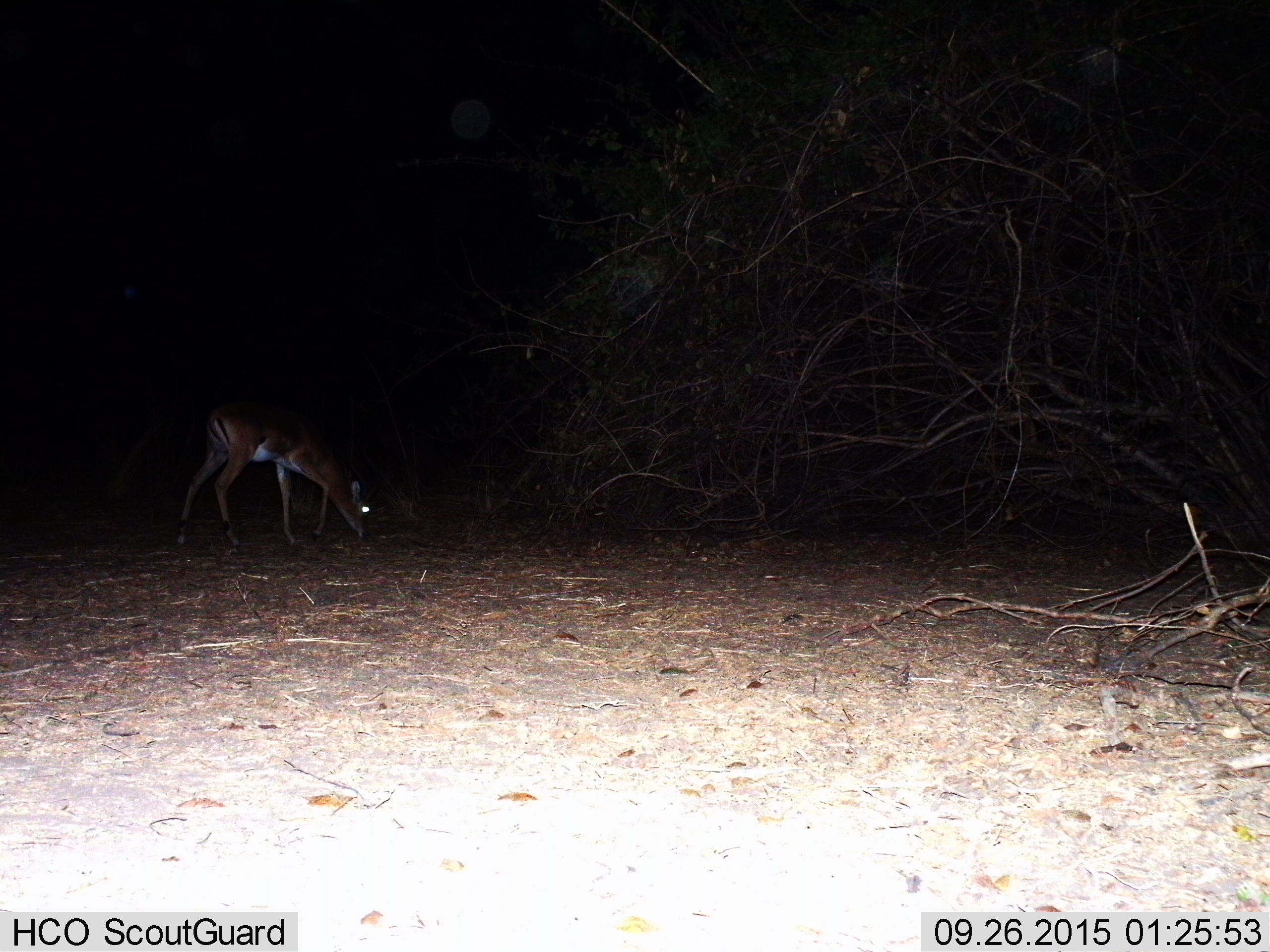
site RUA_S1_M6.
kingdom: Animalia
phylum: Chordata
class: Mammalia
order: Artiodactyla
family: Bovidae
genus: Aepyceros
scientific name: Aepyceros melampus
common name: impala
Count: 1.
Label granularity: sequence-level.